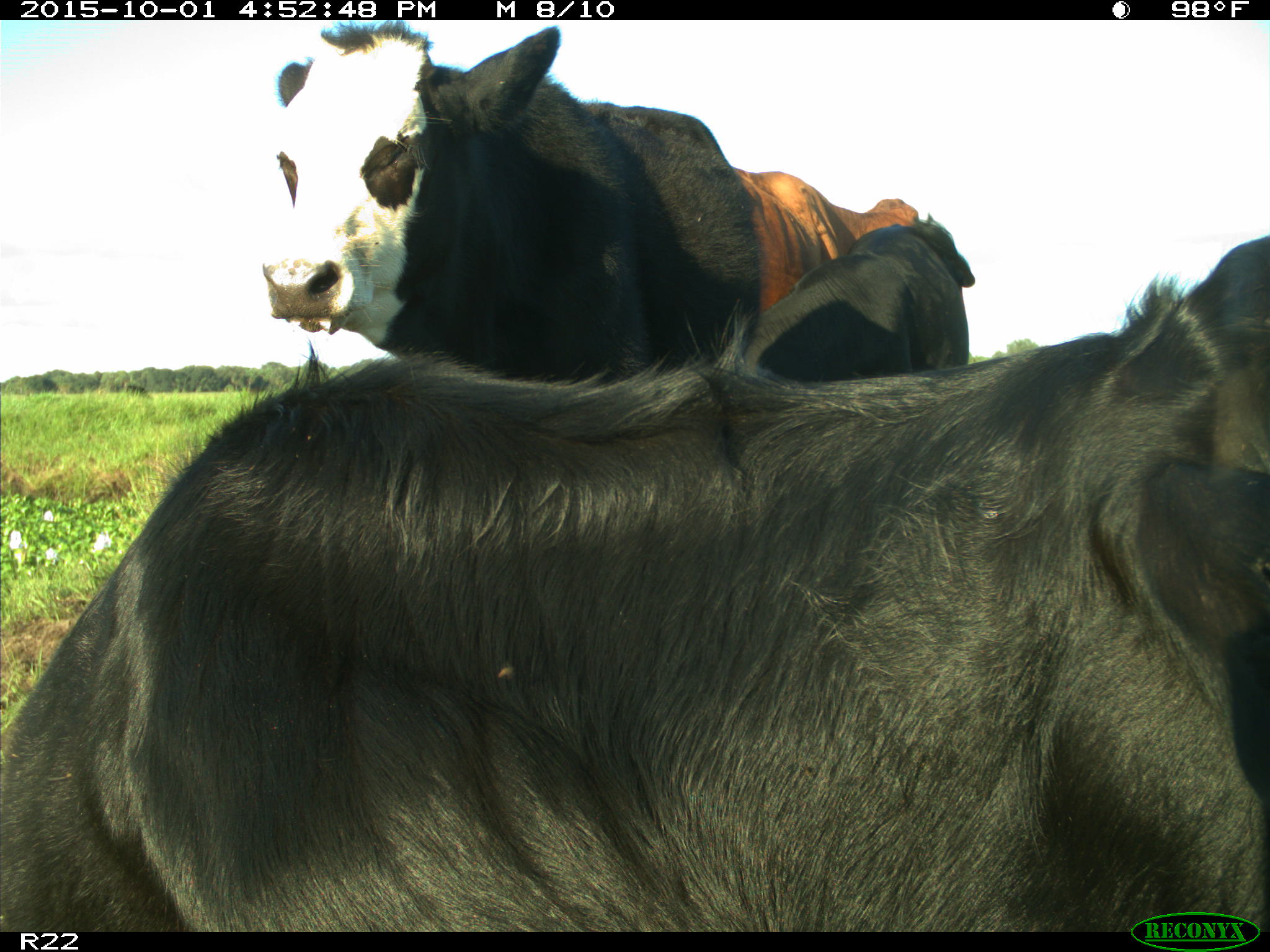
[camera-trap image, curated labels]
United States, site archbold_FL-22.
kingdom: Animalia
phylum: Chordata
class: Mammalia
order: Artiodactyla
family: Bovidae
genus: Bos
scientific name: Bos taurus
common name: domestic cow